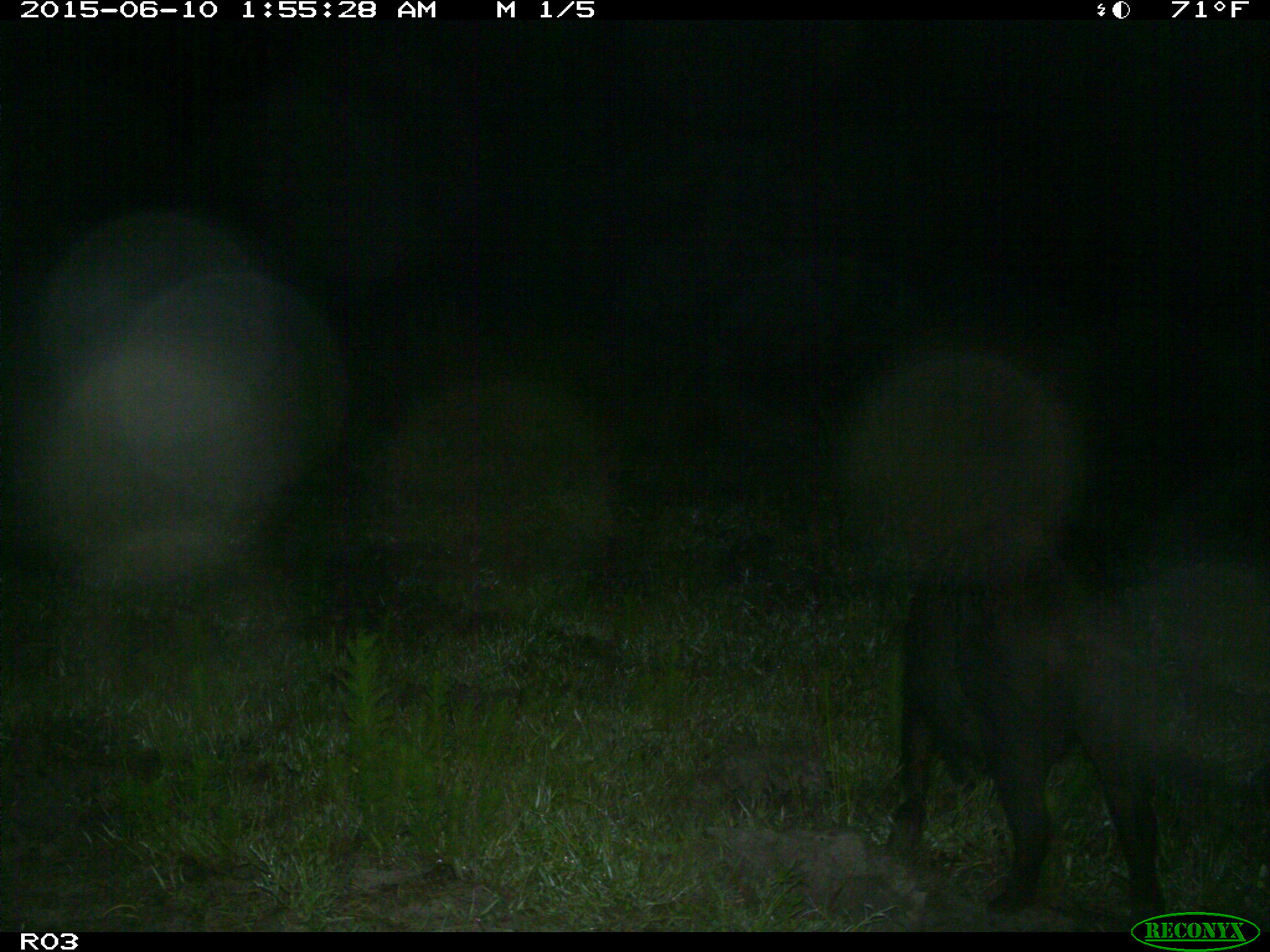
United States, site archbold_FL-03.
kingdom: Animalia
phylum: Chordata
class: Mammalia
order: Artiodactyla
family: Suidae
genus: Sus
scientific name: Sus scrofa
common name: wild boar